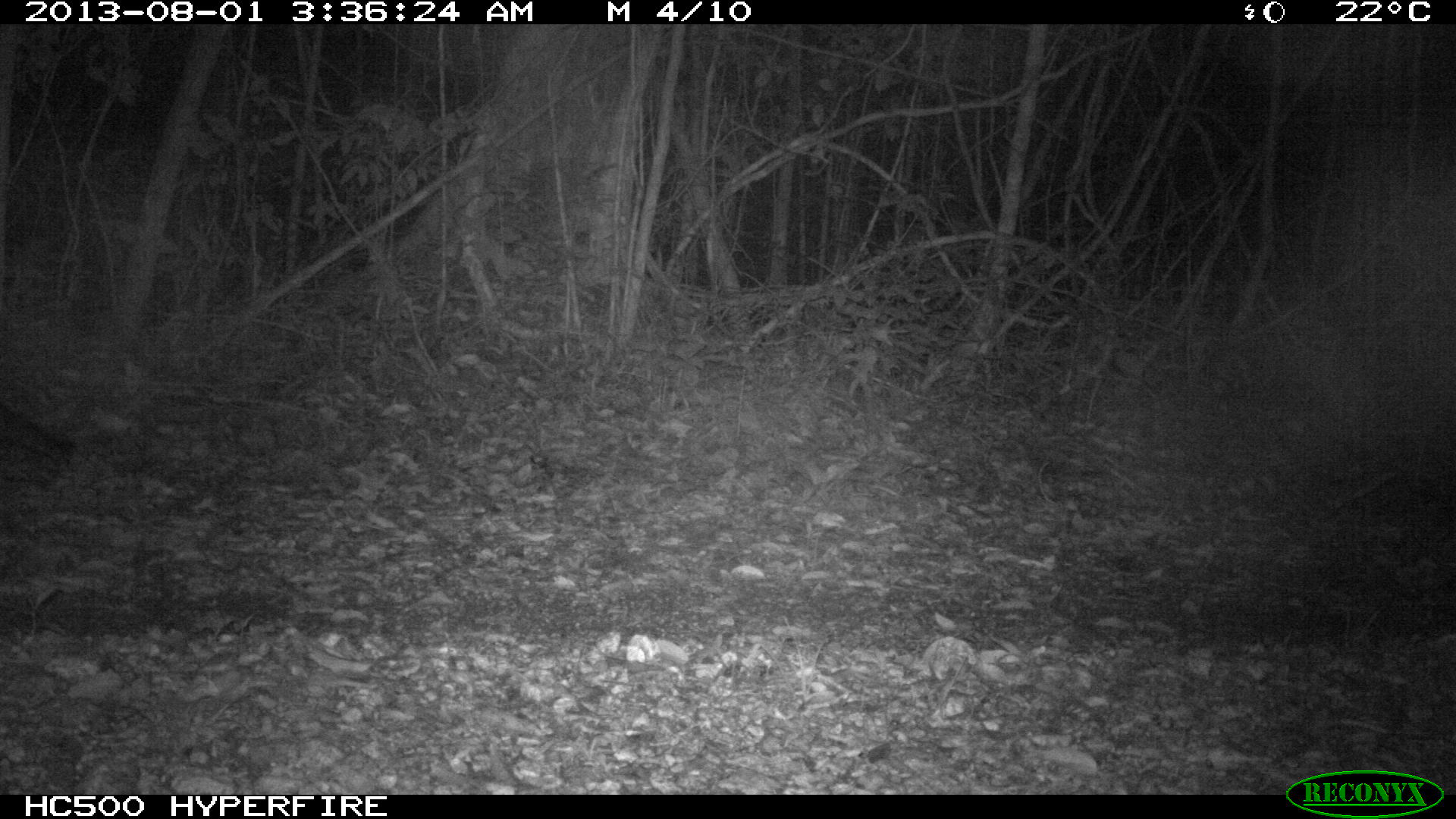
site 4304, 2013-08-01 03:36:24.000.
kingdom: Animalia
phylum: Chordata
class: Mammalia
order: Carnivora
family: Canidae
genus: Urocyon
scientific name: Urocyon cinereoargenteus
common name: gray fox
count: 1